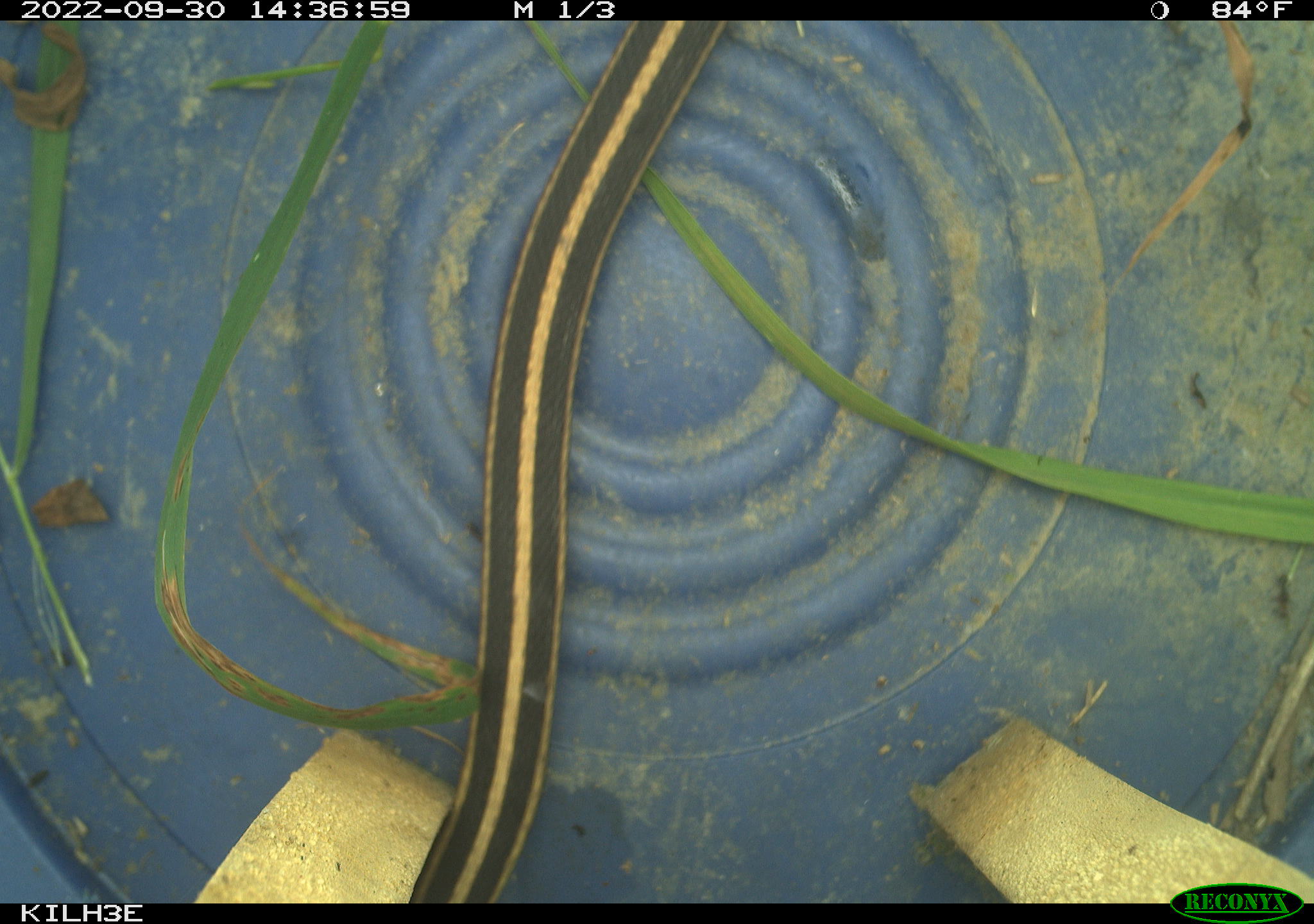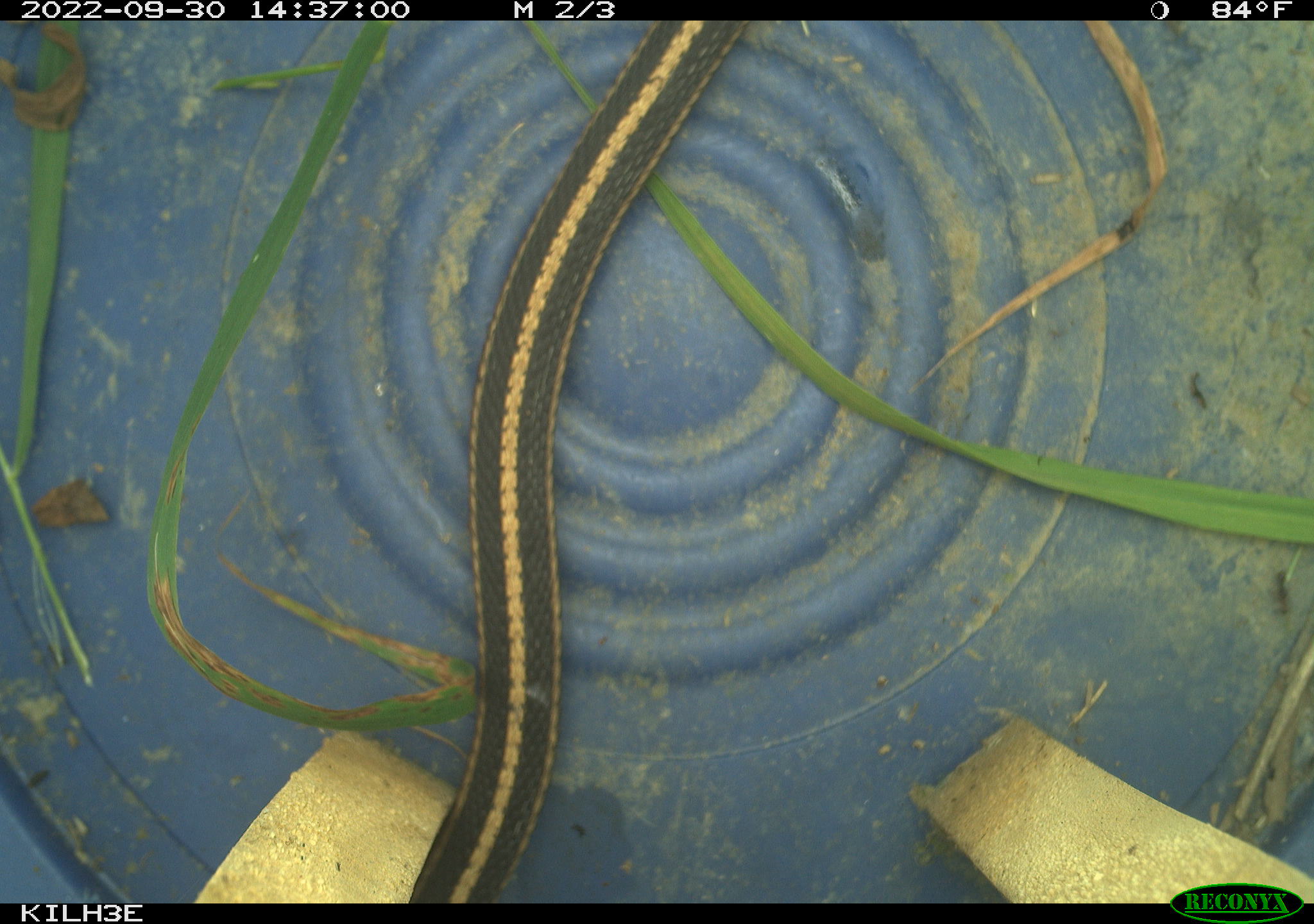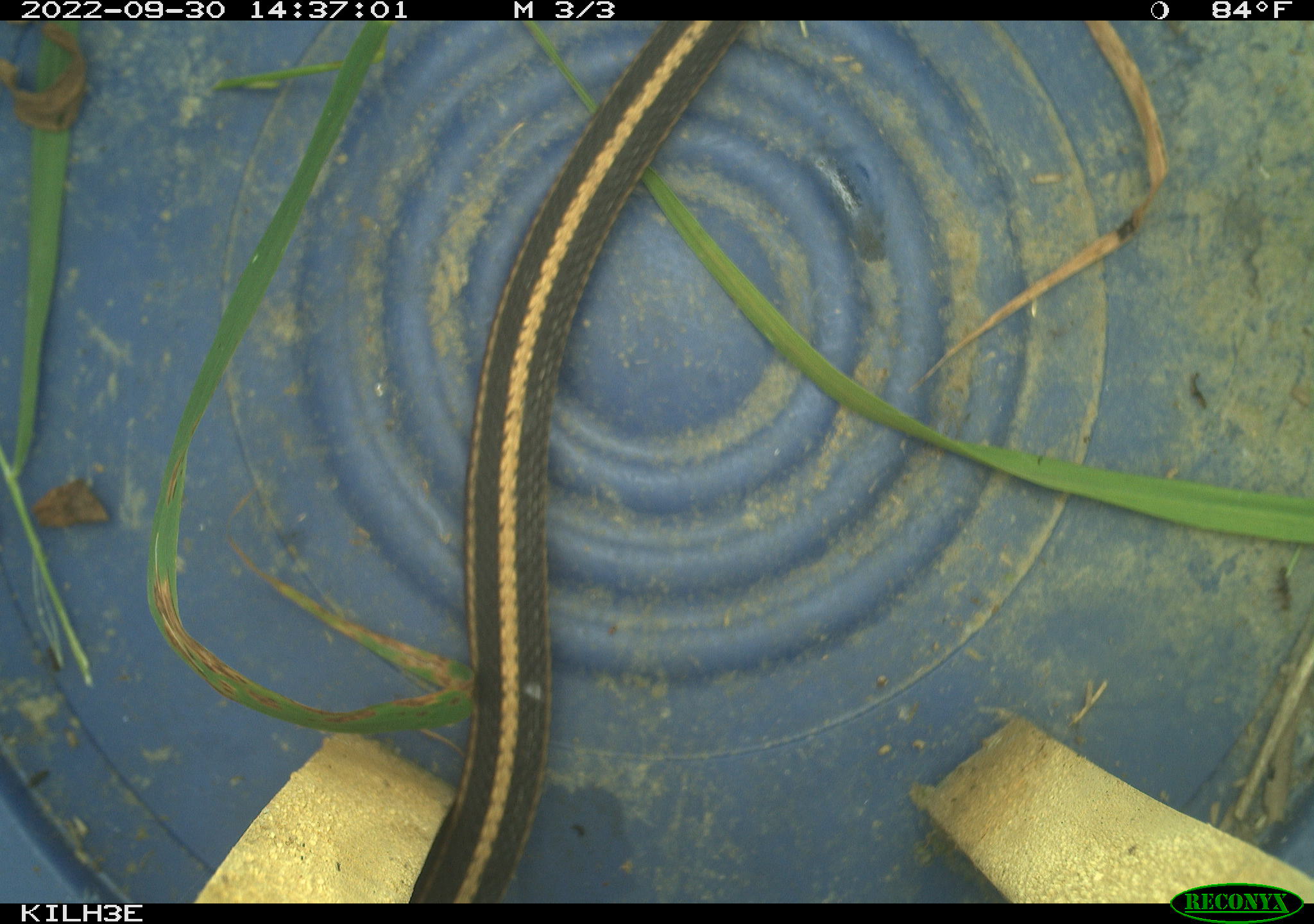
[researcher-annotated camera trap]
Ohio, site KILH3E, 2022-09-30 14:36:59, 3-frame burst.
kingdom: Animalia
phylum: Chordata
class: Reptilia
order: Squamata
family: Colubridae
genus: Thamnophis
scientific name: Thamnophis sirtalis sirtalis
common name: eastern gartersnake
Eastern gartersnake (Thamnophis sirtalis sirtalis).